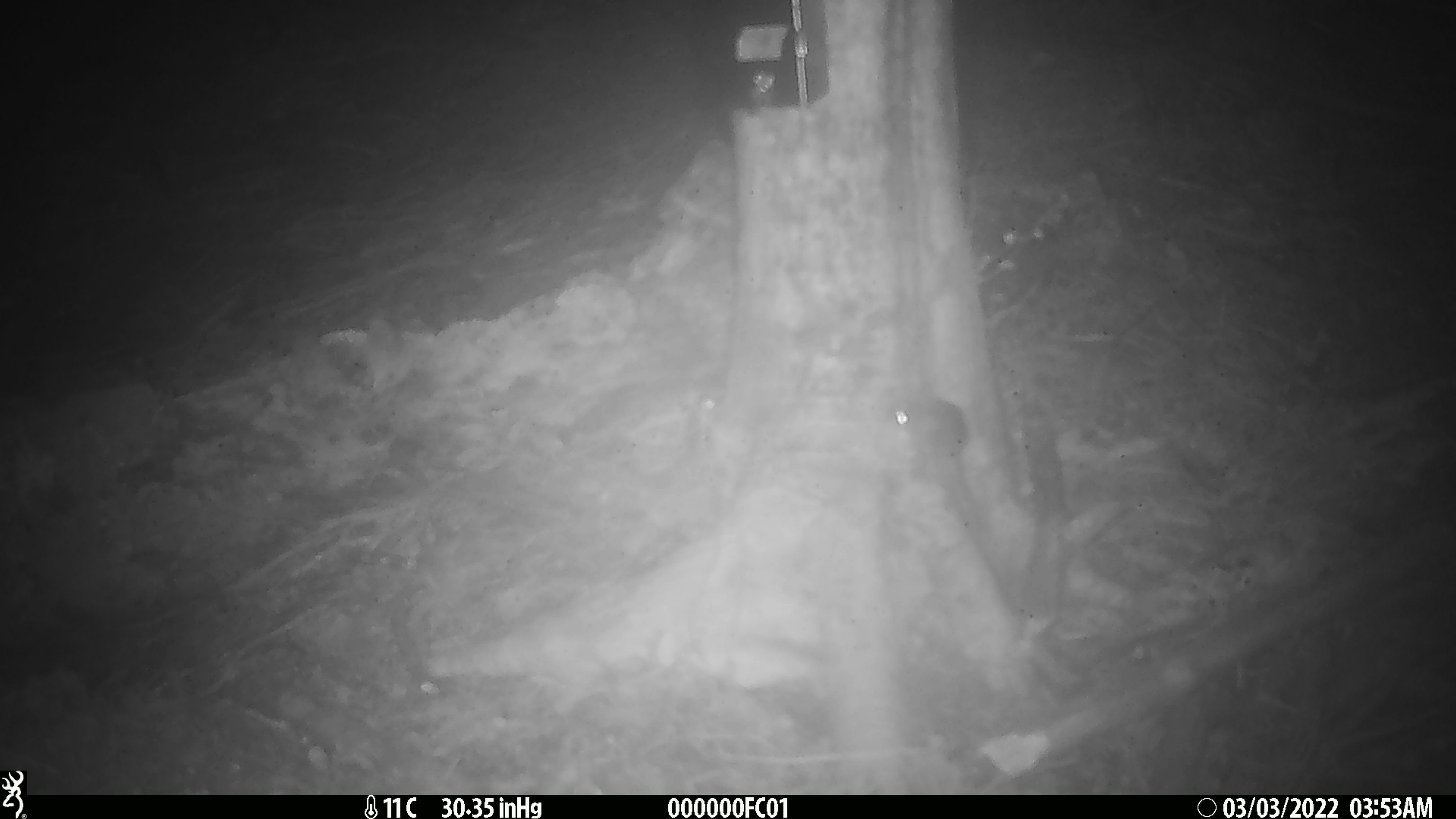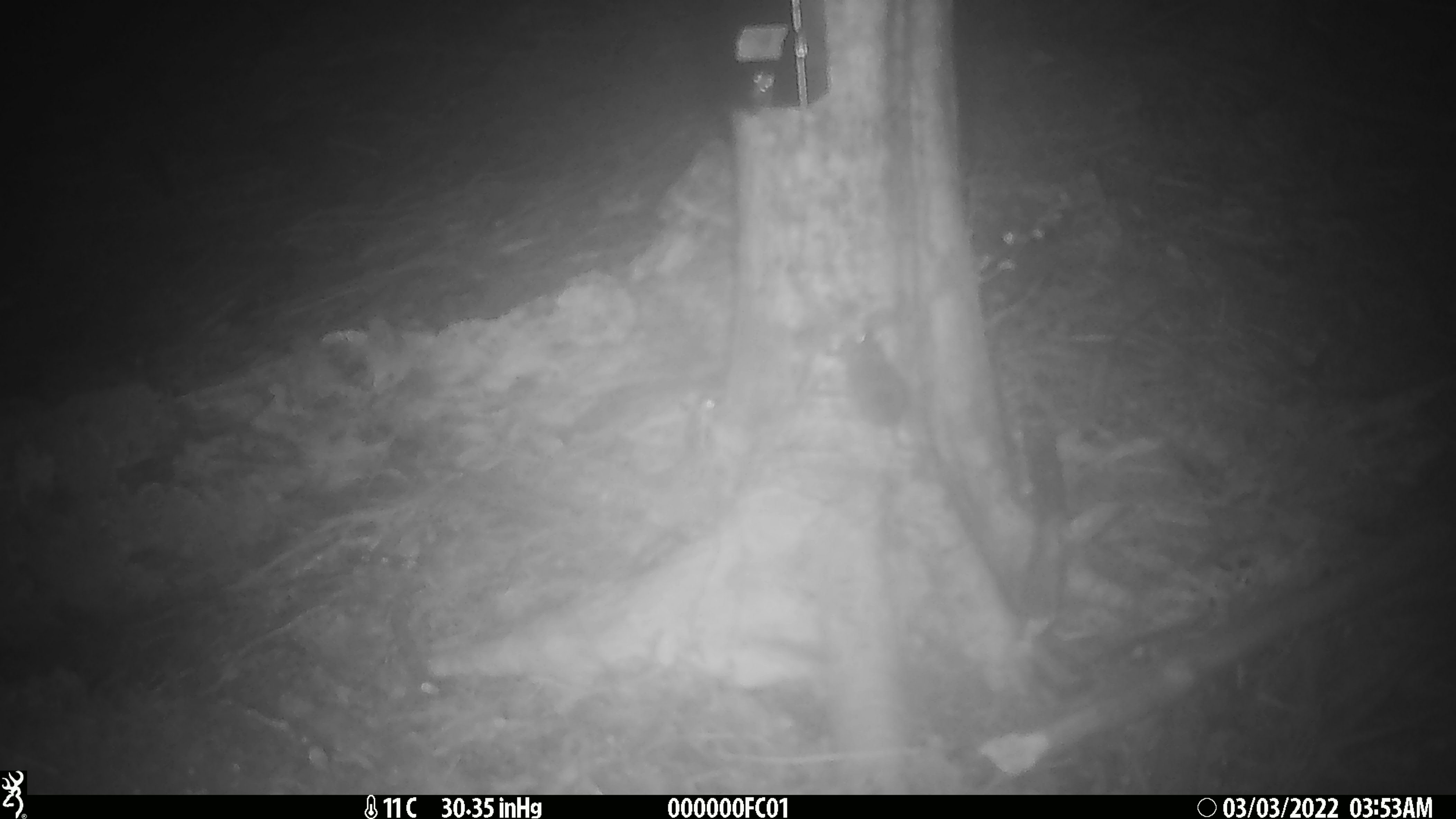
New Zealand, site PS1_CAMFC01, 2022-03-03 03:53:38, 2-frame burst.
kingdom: Animalia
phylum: Chordata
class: Mammalia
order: Rodentia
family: Muridae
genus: Mus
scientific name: Mus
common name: mouse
Mouse (Mus).